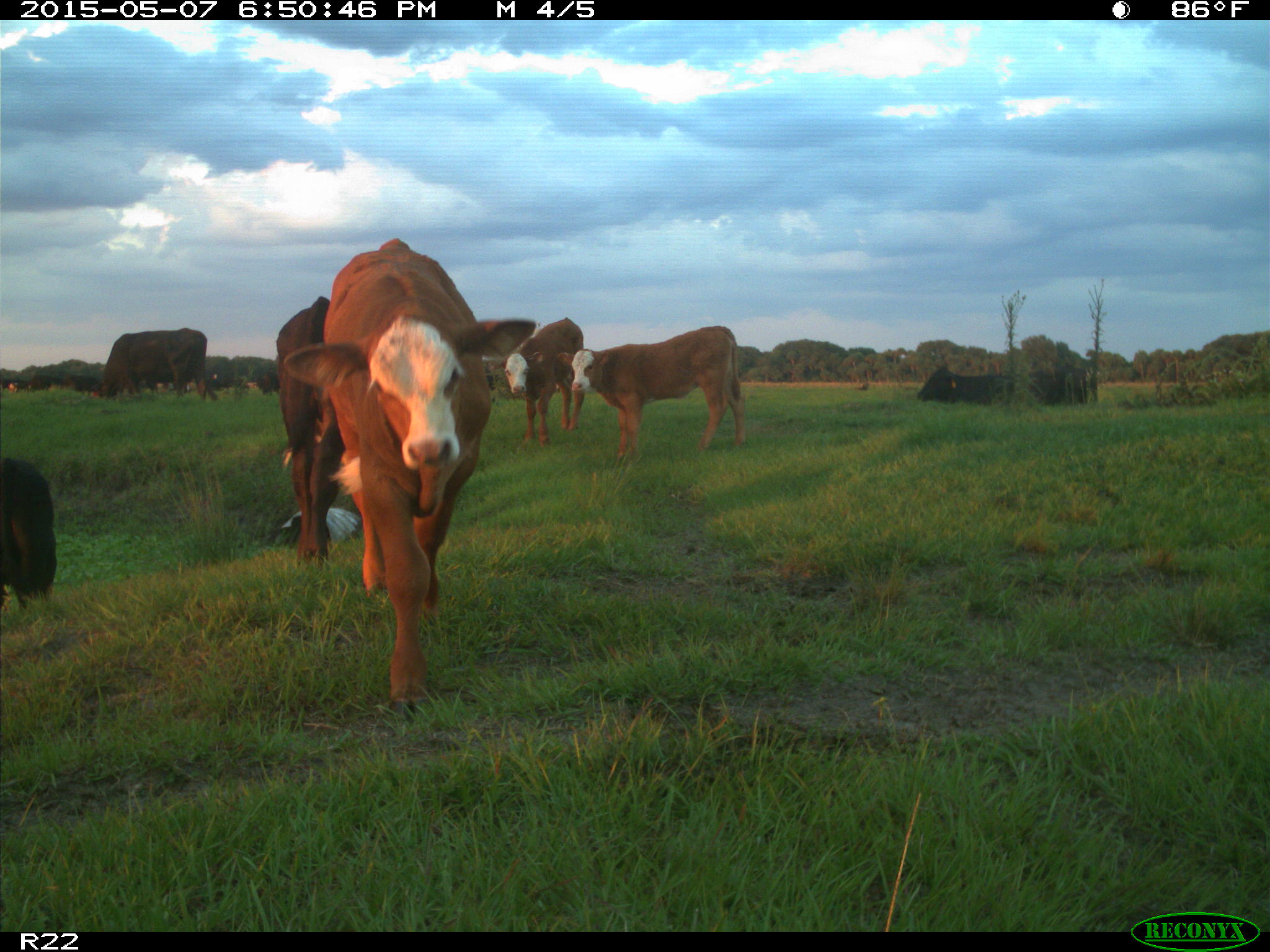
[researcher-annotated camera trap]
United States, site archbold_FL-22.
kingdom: Animalia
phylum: Chordata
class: Mammalia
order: Artiodactyla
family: Bovidae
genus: Bos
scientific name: Bos taurus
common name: domestic cow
Bos taurus (domestic cow).